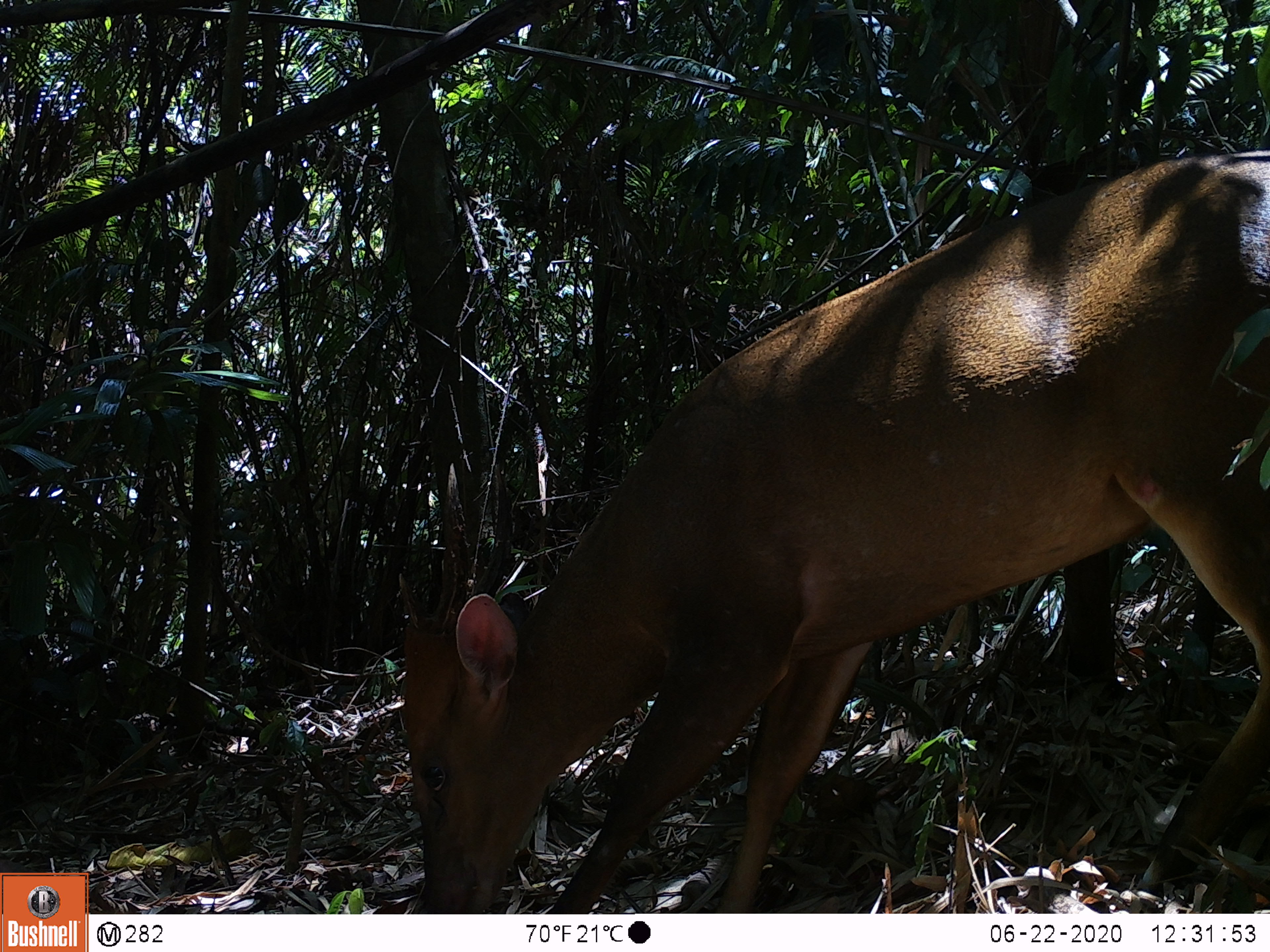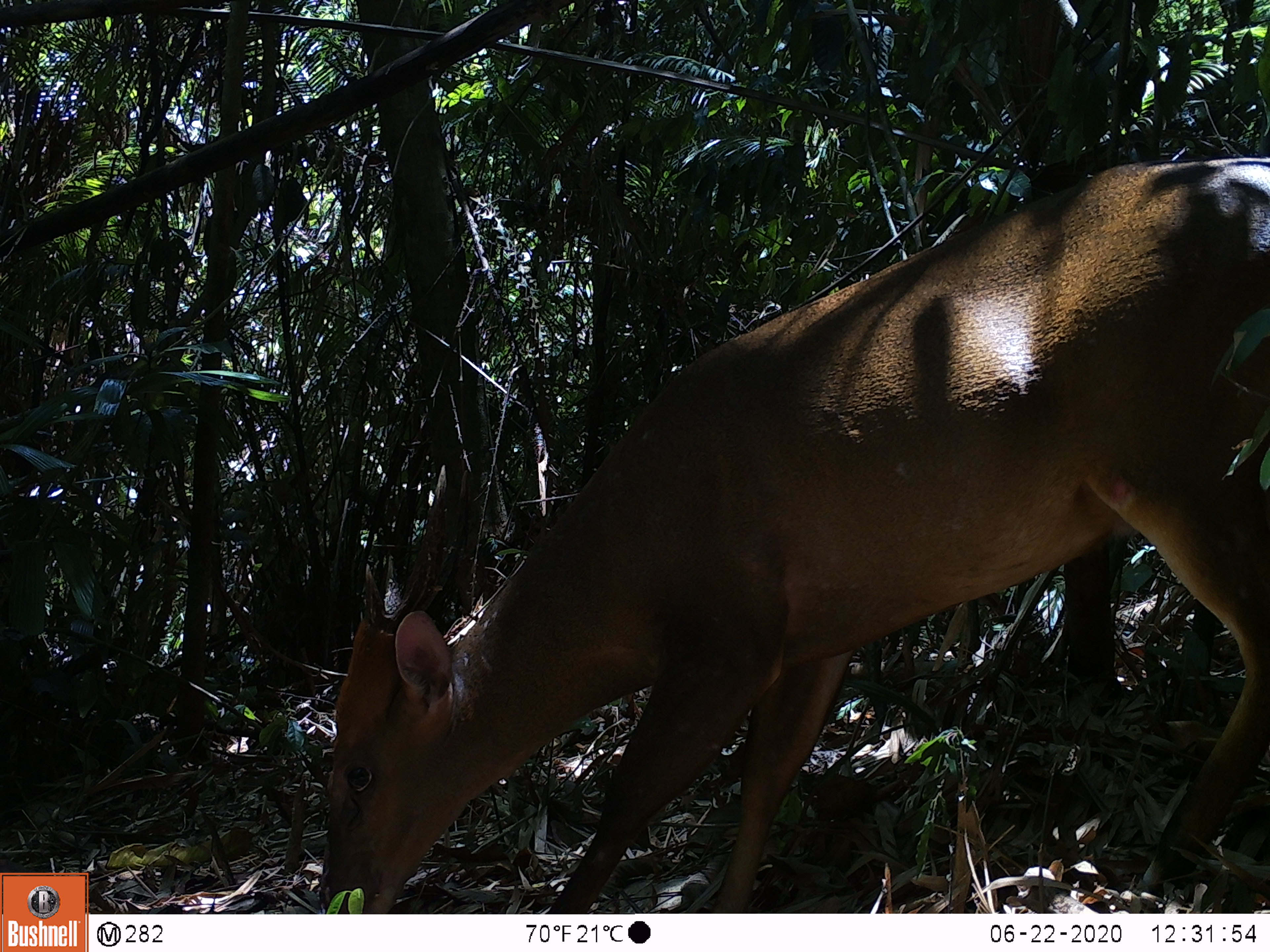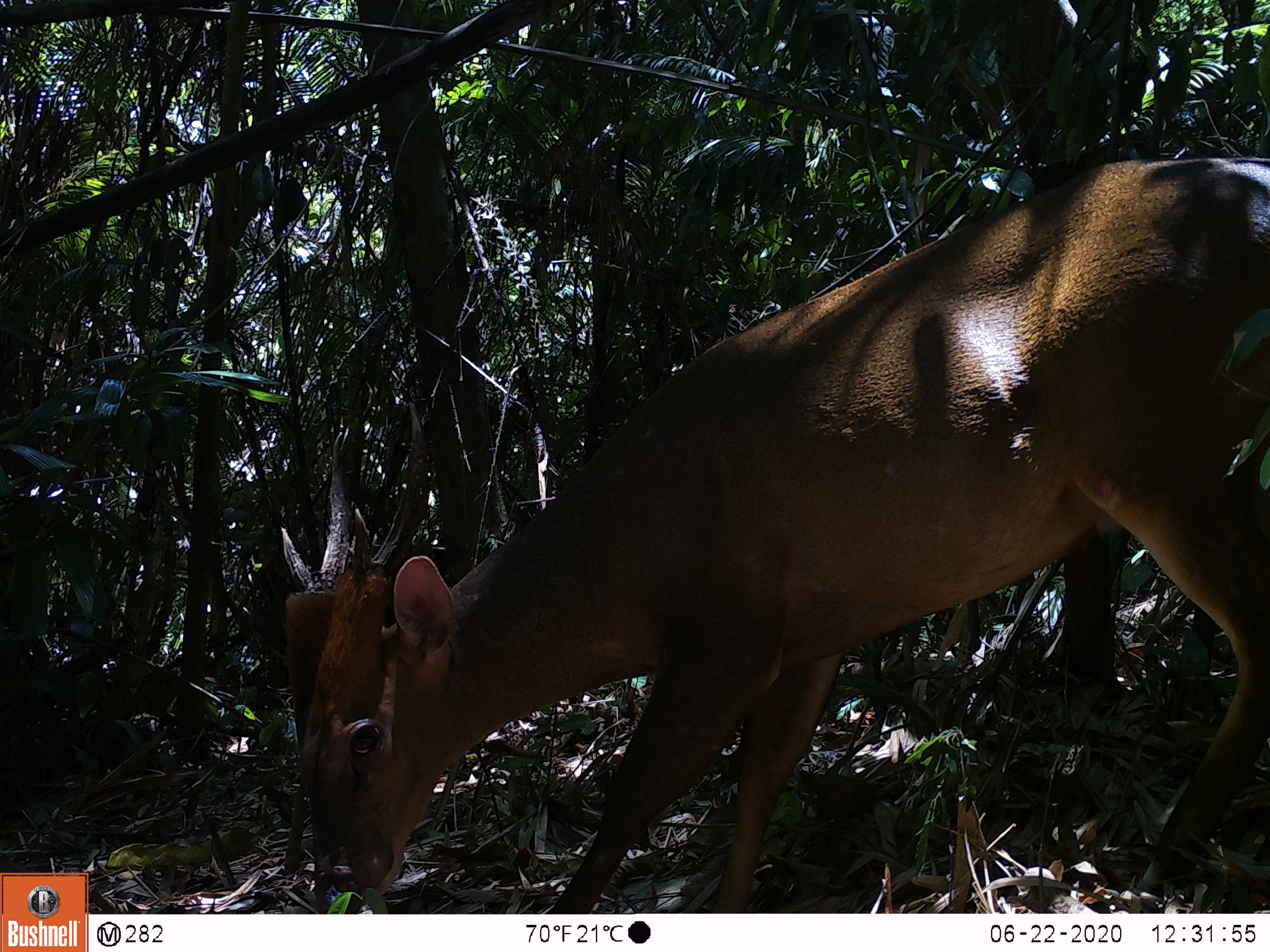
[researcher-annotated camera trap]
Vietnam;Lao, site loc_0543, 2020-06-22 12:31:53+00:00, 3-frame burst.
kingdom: Animalia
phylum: Chordata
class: Mammalia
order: Artiodactyla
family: Cervidae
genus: Muntiacus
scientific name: Muntiacus vuquangensis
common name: large-antlered muntjac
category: large antlered muntjac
Large antlered muntjac (large-antlered muntjac) (Muntiacus vuquangensis). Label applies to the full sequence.